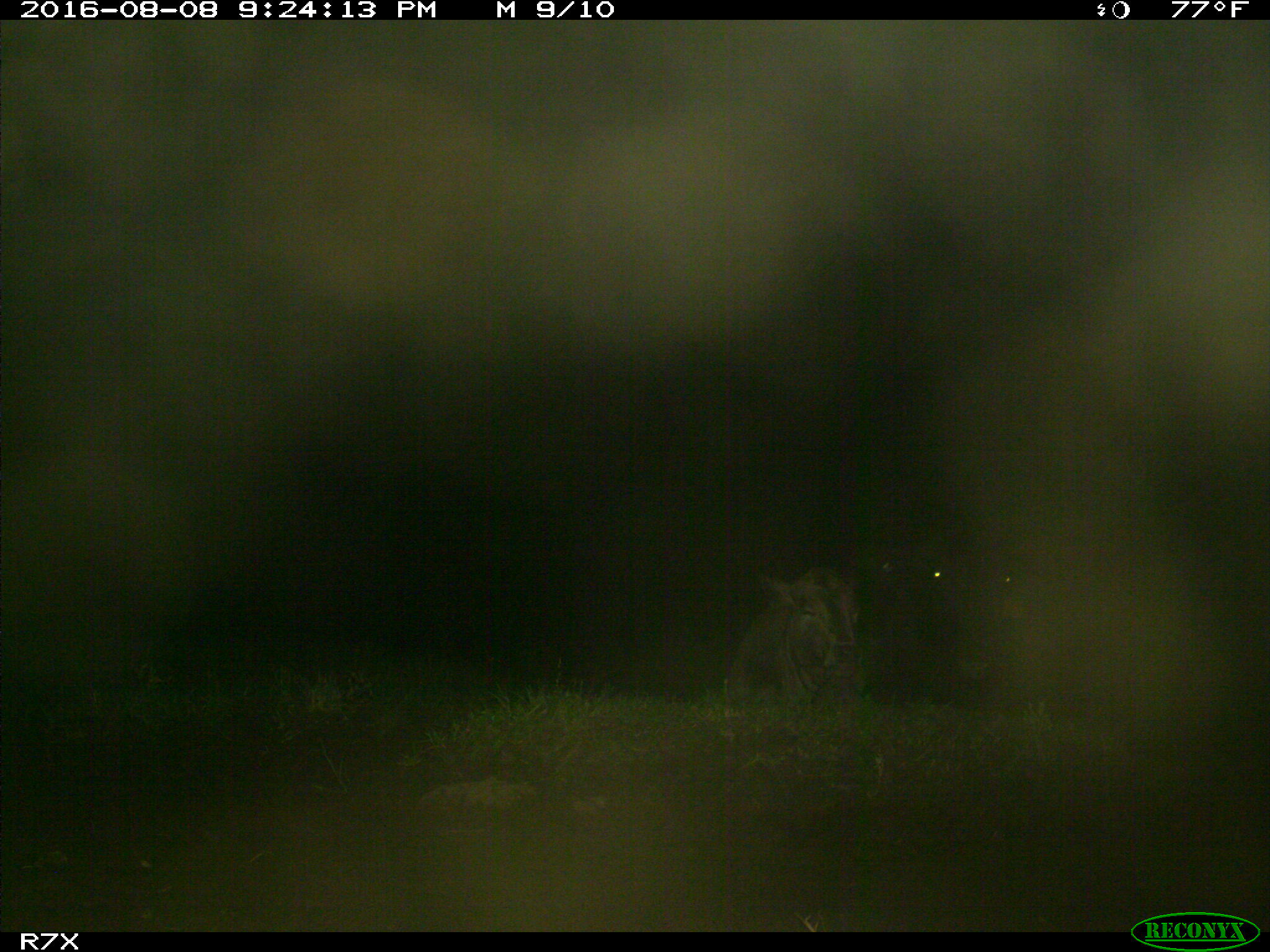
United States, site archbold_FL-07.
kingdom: Animalia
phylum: Chordata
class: Mammalia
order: Artiodactyla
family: Bovidae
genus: Bos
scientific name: Bos taurus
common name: domestic cow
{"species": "Bos taurus (domestic cow)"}